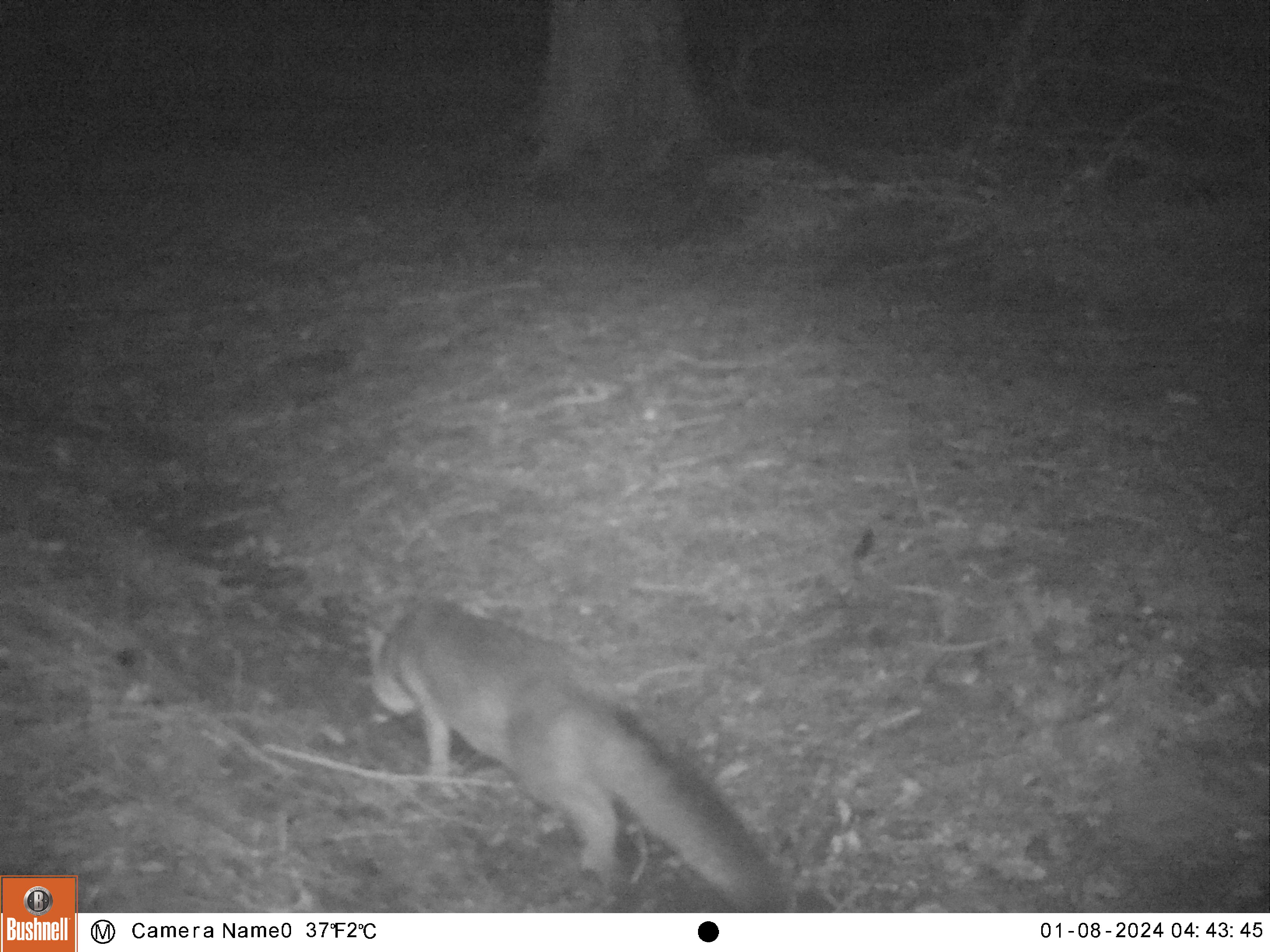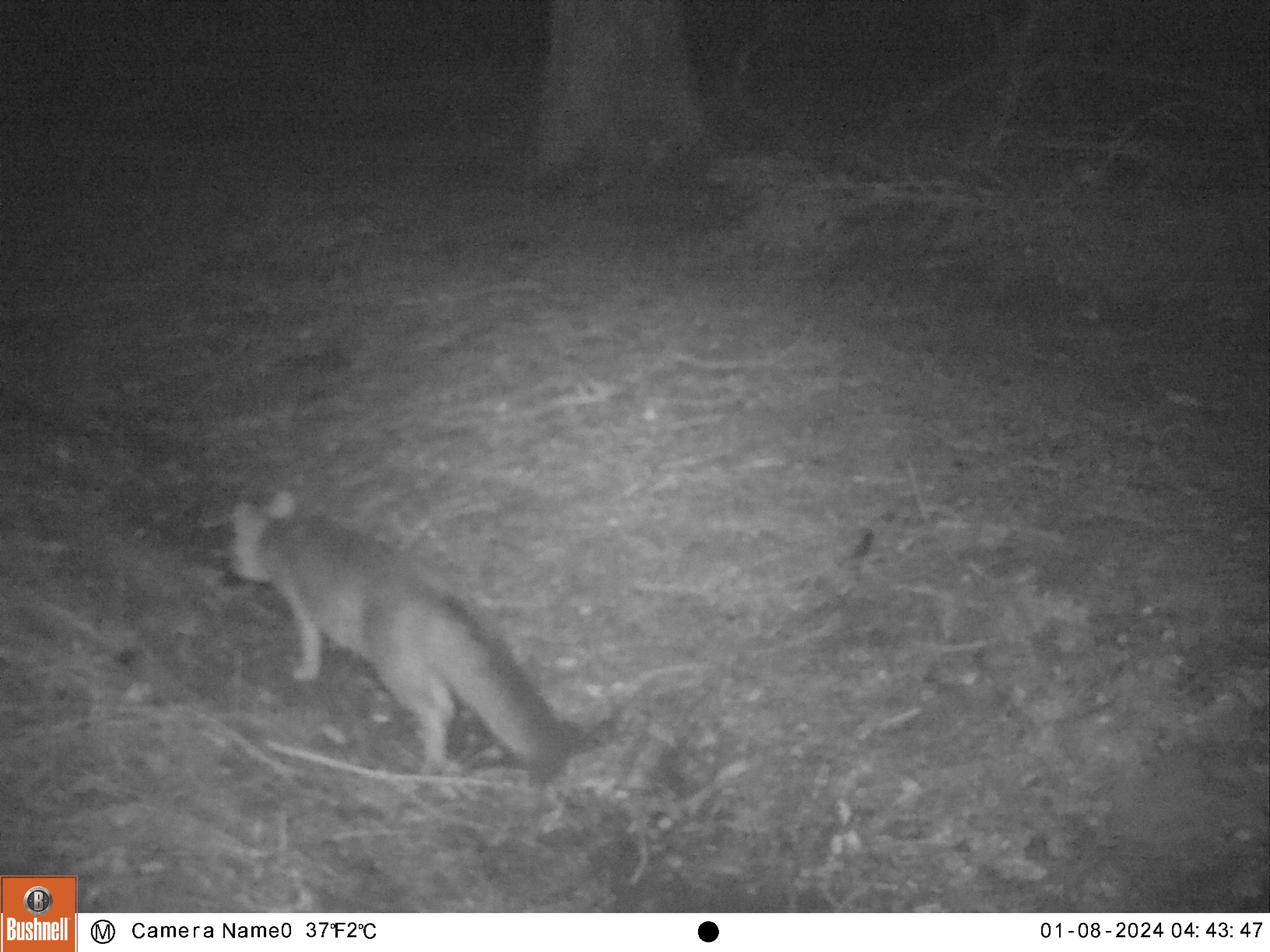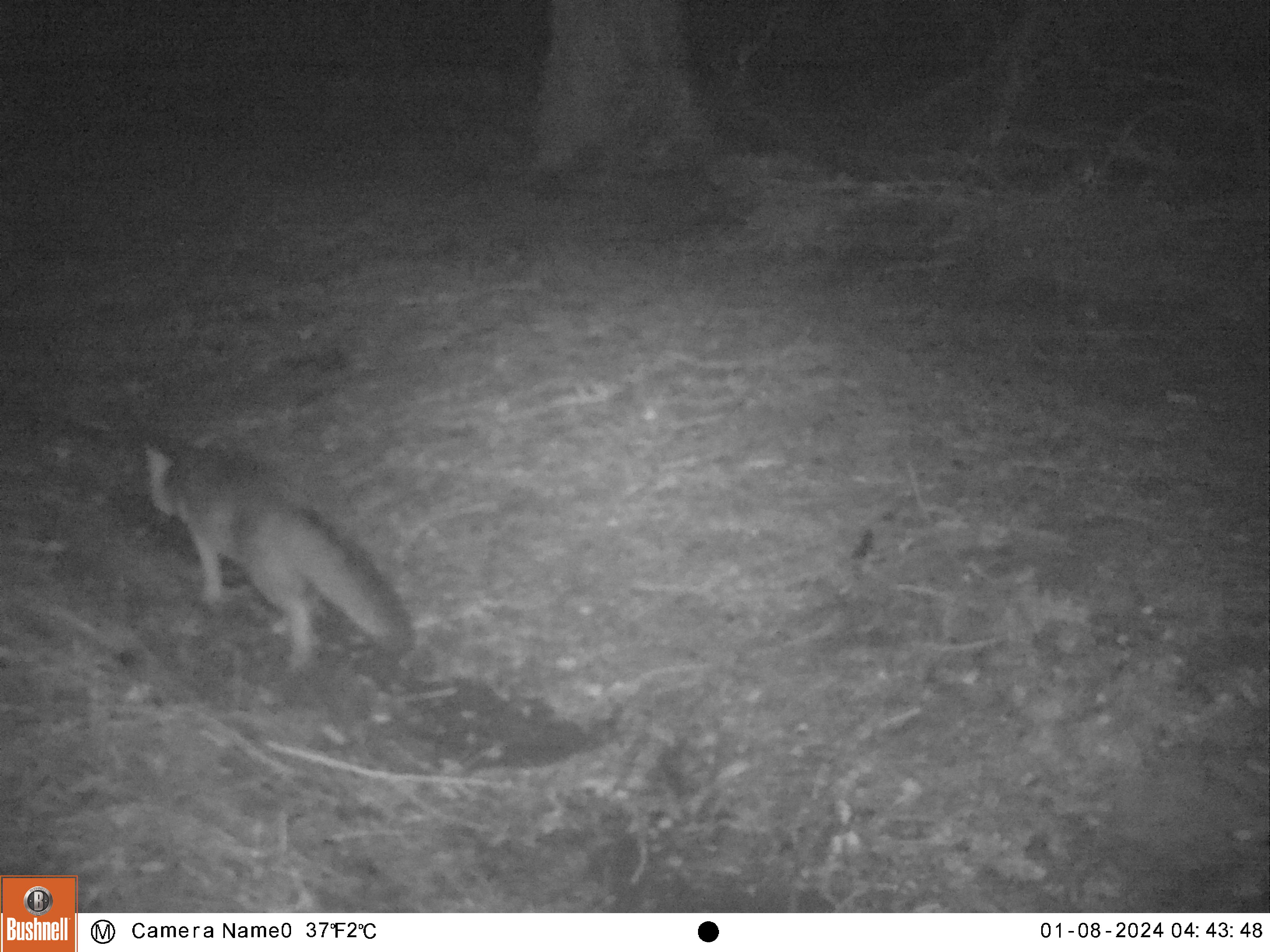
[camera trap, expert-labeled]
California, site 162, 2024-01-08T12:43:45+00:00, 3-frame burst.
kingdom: Animalia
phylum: Chordata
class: Mammalia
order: Carnivora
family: Canidae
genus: Urocyon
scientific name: Urocyon cinereoargenteus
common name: gray fox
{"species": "gray fox (Urocyon cinereoargenteus)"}